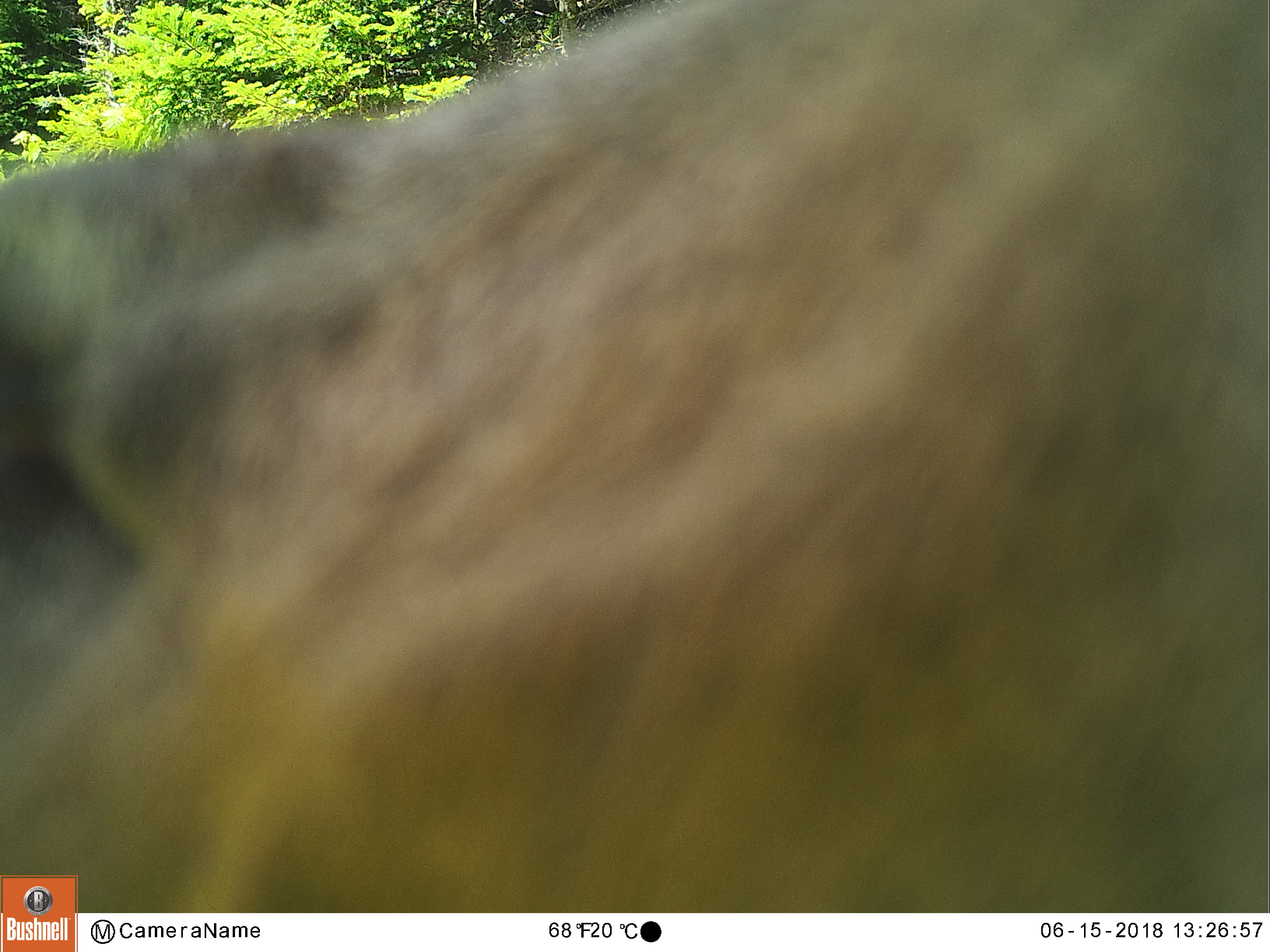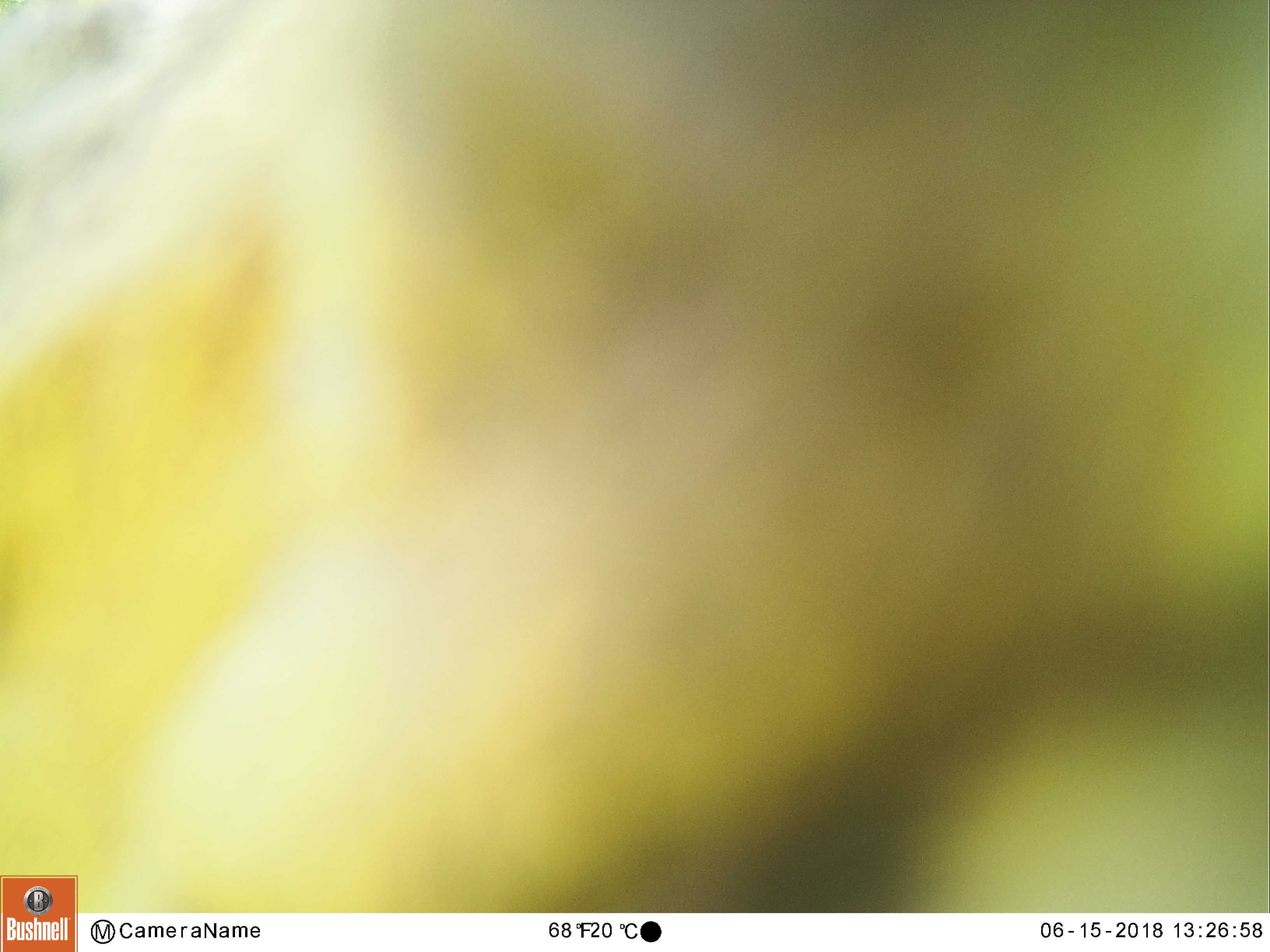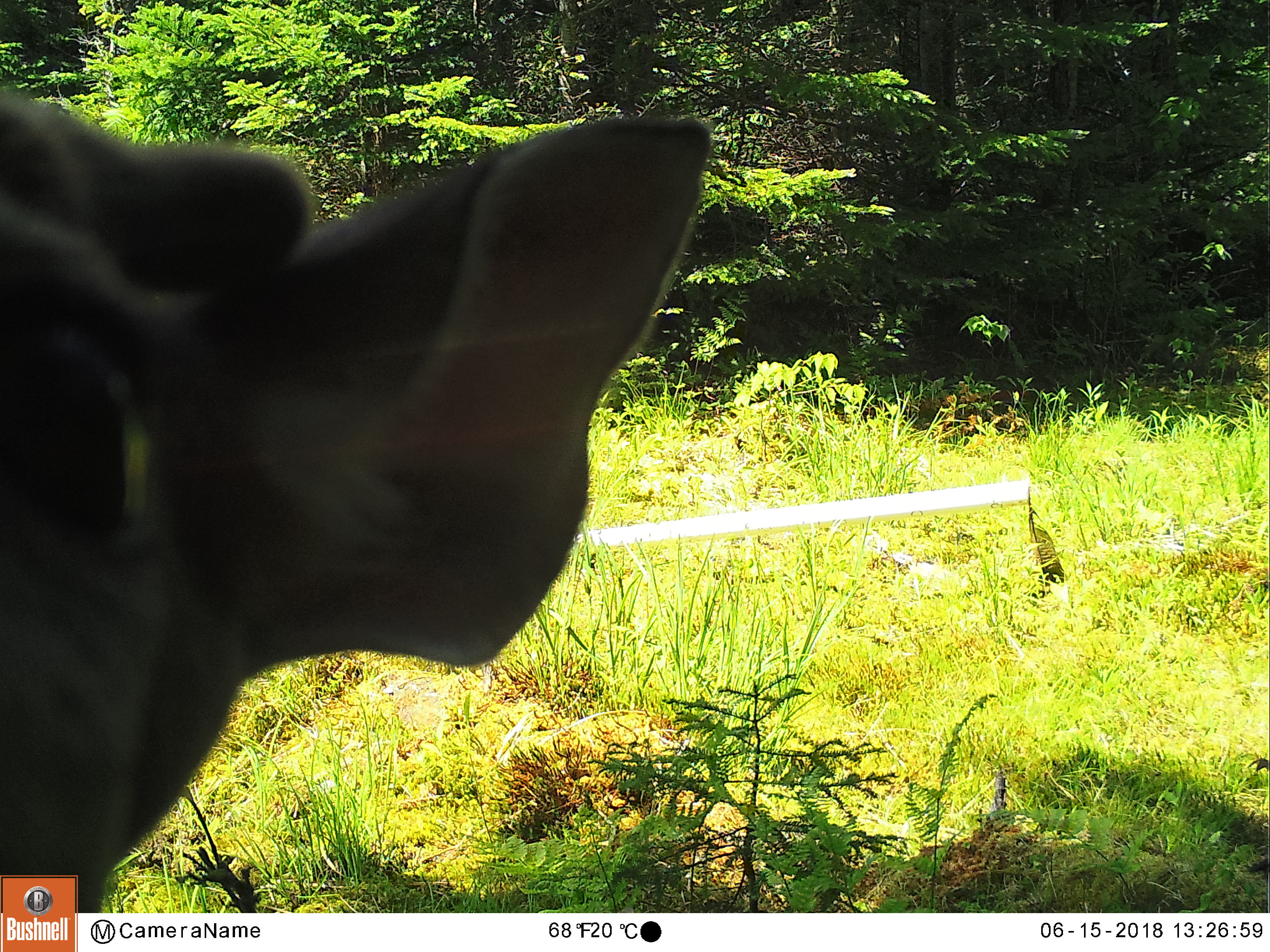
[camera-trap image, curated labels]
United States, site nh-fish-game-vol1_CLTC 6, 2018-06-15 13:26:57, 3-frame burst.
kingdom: Animalia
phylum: Chordata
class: Mammalia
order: Artiodactyla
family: Cervidae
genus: Odocoileus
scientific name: Odocoileus virginianus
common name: white-tailed deer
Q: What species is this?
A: White-tailed deer (Odocoileus virginianus).